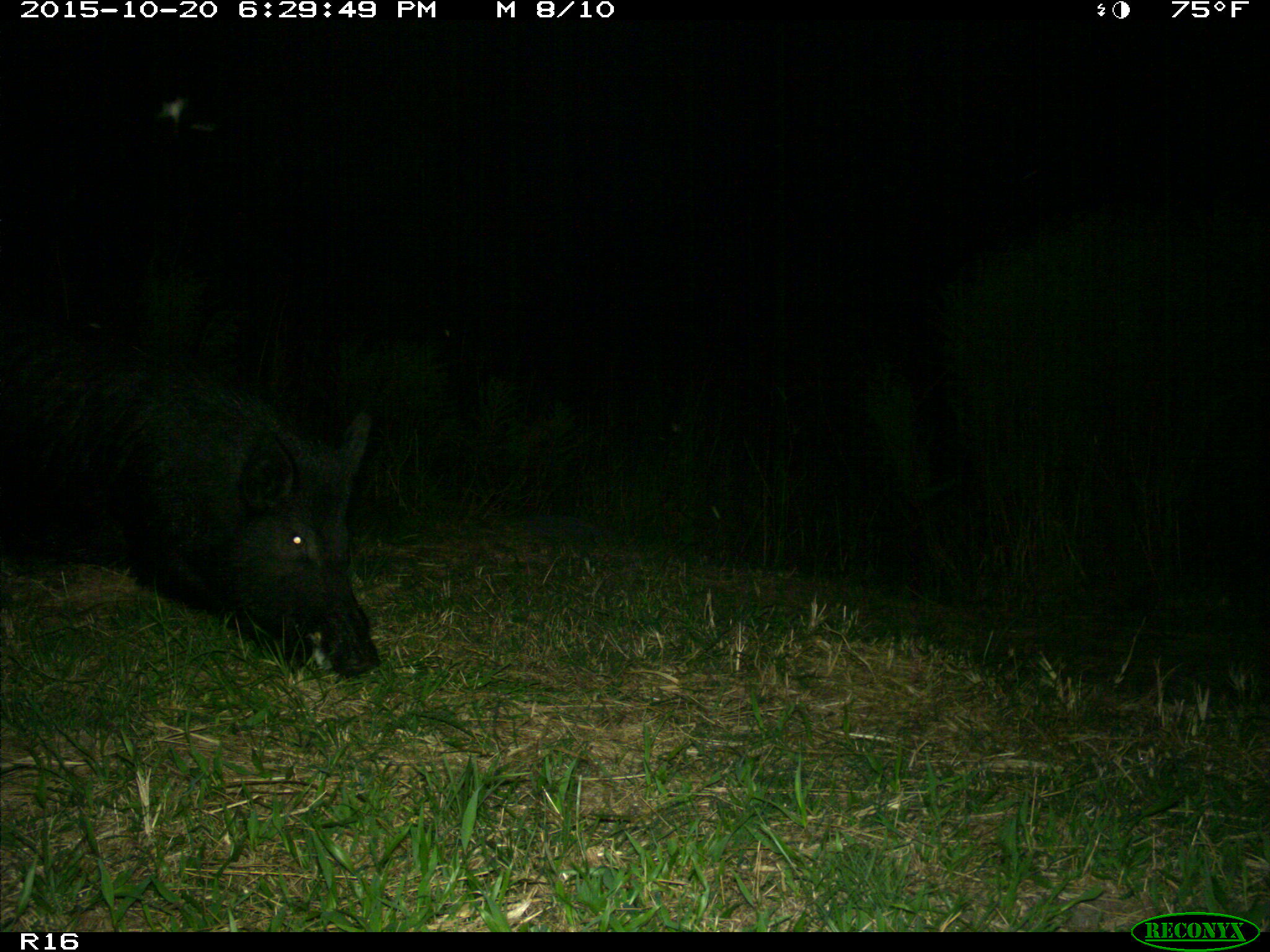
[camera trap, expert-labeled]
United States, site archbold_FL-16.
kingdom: Animalia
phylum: Chordata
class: Mammalia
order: Artiodactyla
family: Suidae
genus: Sus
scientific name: Sus scrofa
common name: wild boar